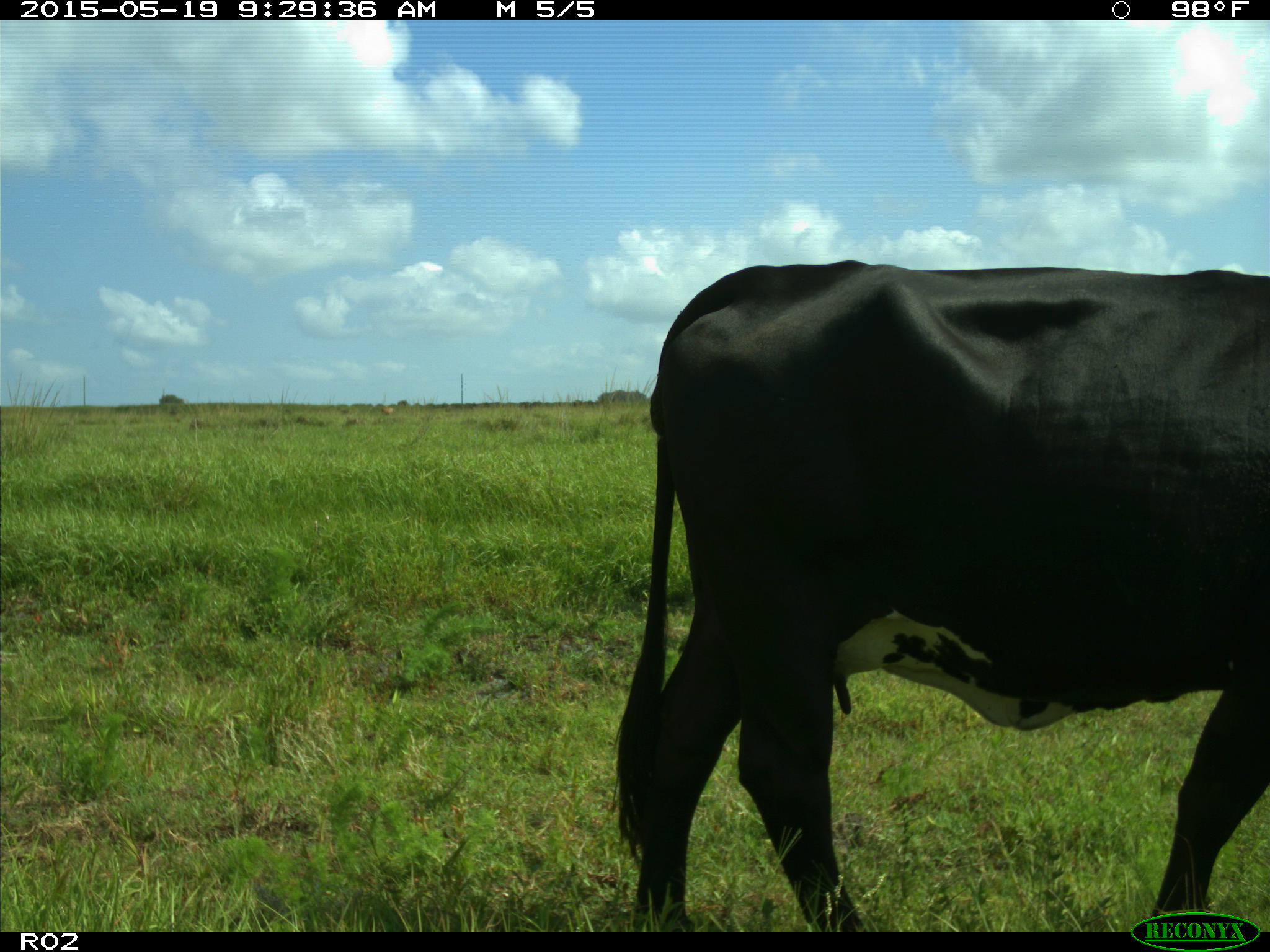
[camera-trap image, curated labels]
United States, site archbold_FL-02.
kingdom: Animalia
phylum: Chordata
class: Mammalia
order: Artiodactyla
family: Bovidae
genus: Bos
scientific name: Bos taurus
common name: domestic cow